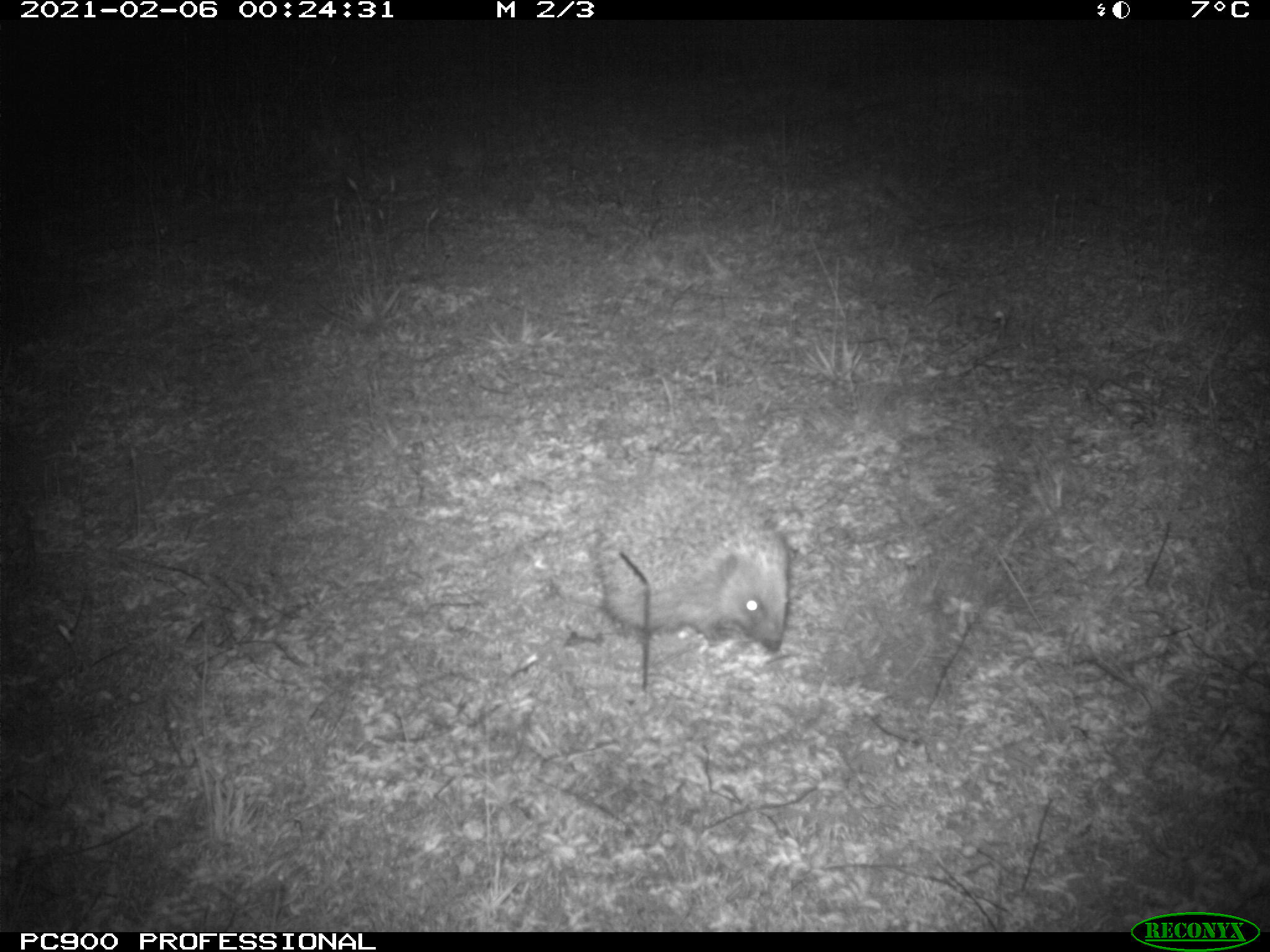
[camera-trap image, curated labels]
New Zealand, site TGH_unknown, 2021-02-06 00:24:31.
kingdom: Animalia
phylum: Chordata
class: Mammalia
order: Eulipotyphla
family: Erinaceidae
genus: Erinaceus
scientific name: Erinaceus europaeus europaeus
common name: european hedgehog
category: hedgehog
Hedgehog (european hedgehog) (Erinaceus europaeus europaeus).